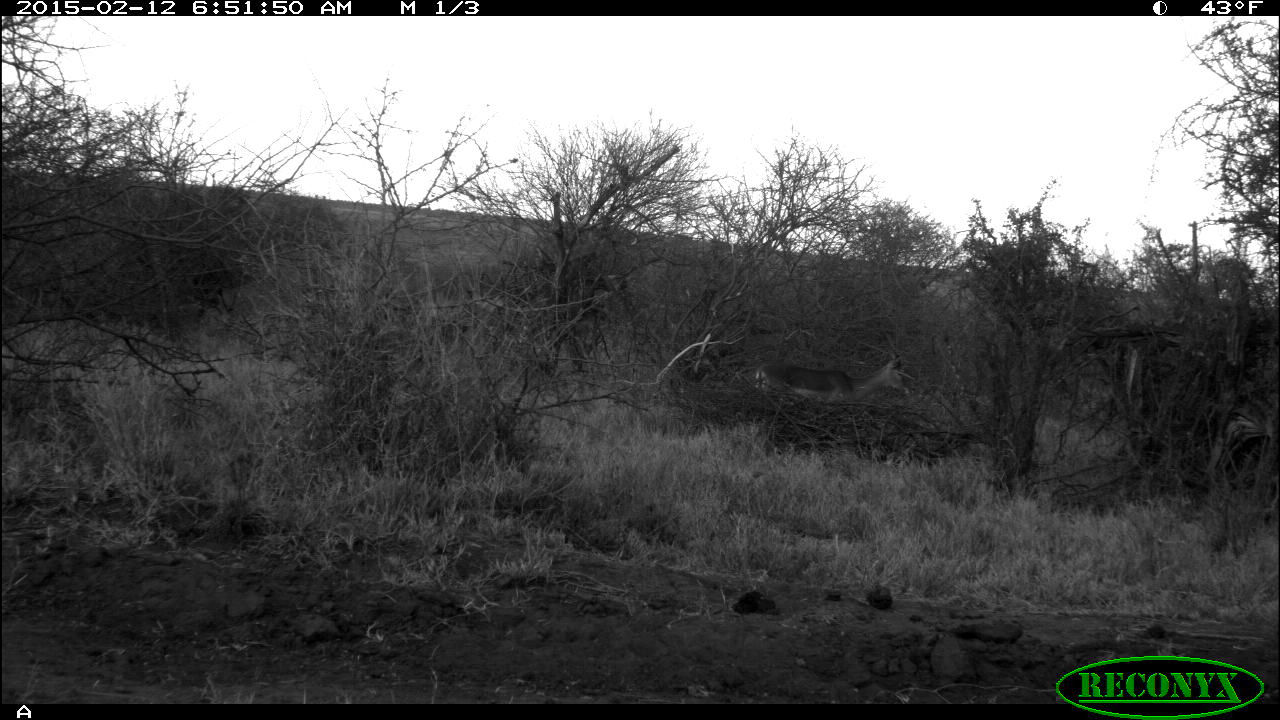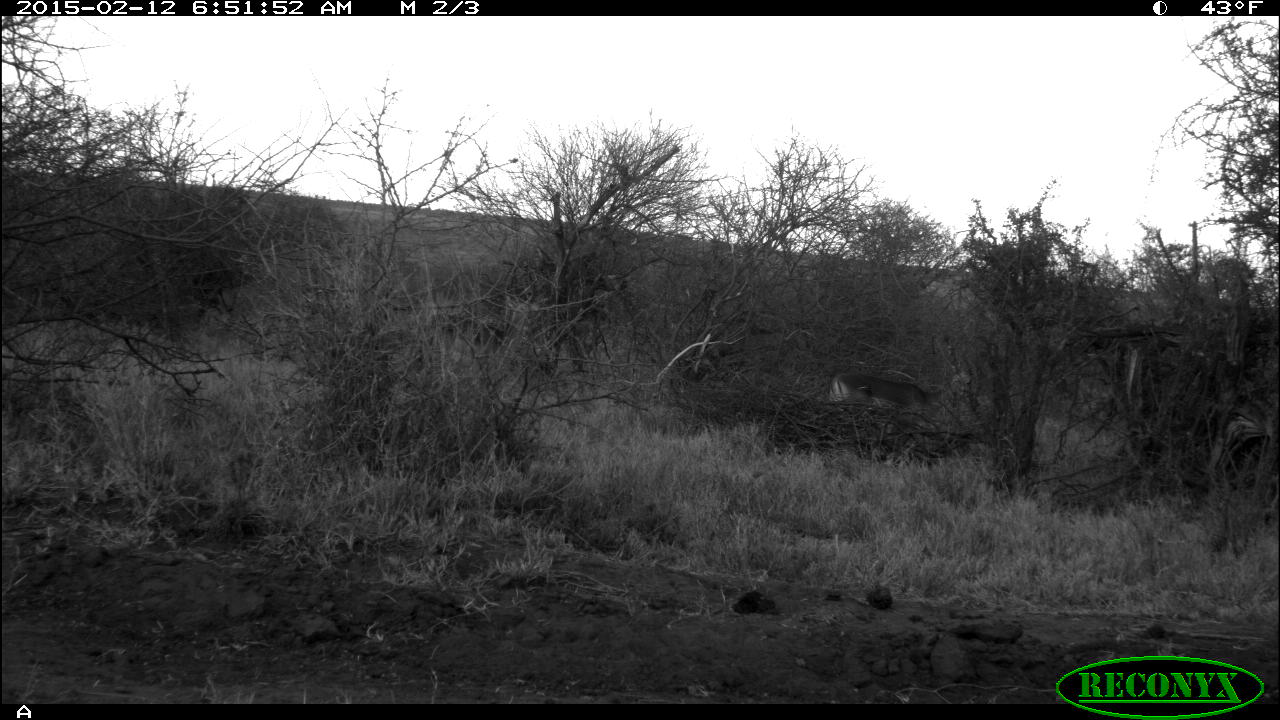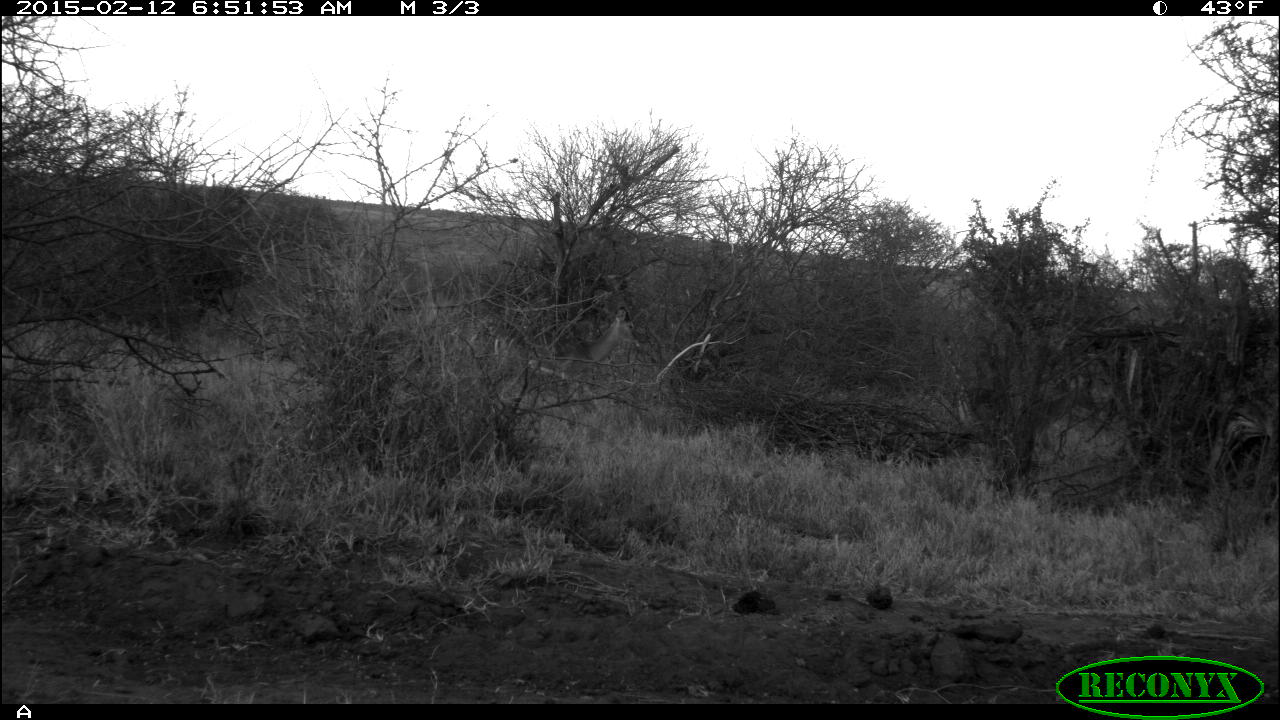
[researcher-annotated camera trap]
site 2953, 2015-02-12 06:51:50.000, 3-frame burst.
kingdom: Animalia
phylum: Chordata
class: Mammalia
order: Artiodactyla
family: Bovidae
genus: Aepyceros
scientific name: Aepyceros melampus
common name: impala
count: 1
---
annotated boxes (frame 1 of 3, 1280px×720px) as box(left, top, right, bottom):
aepyceros melampus: box(751, 355, 910, 443)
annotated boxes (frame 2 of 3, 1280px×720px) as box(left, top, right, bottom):
aepyceros melampus: box(831, 370, 981, 419)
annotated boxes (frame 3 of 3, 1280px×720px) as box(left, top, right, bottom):
aepyceros melampus: box(493, 306, 639, 421)